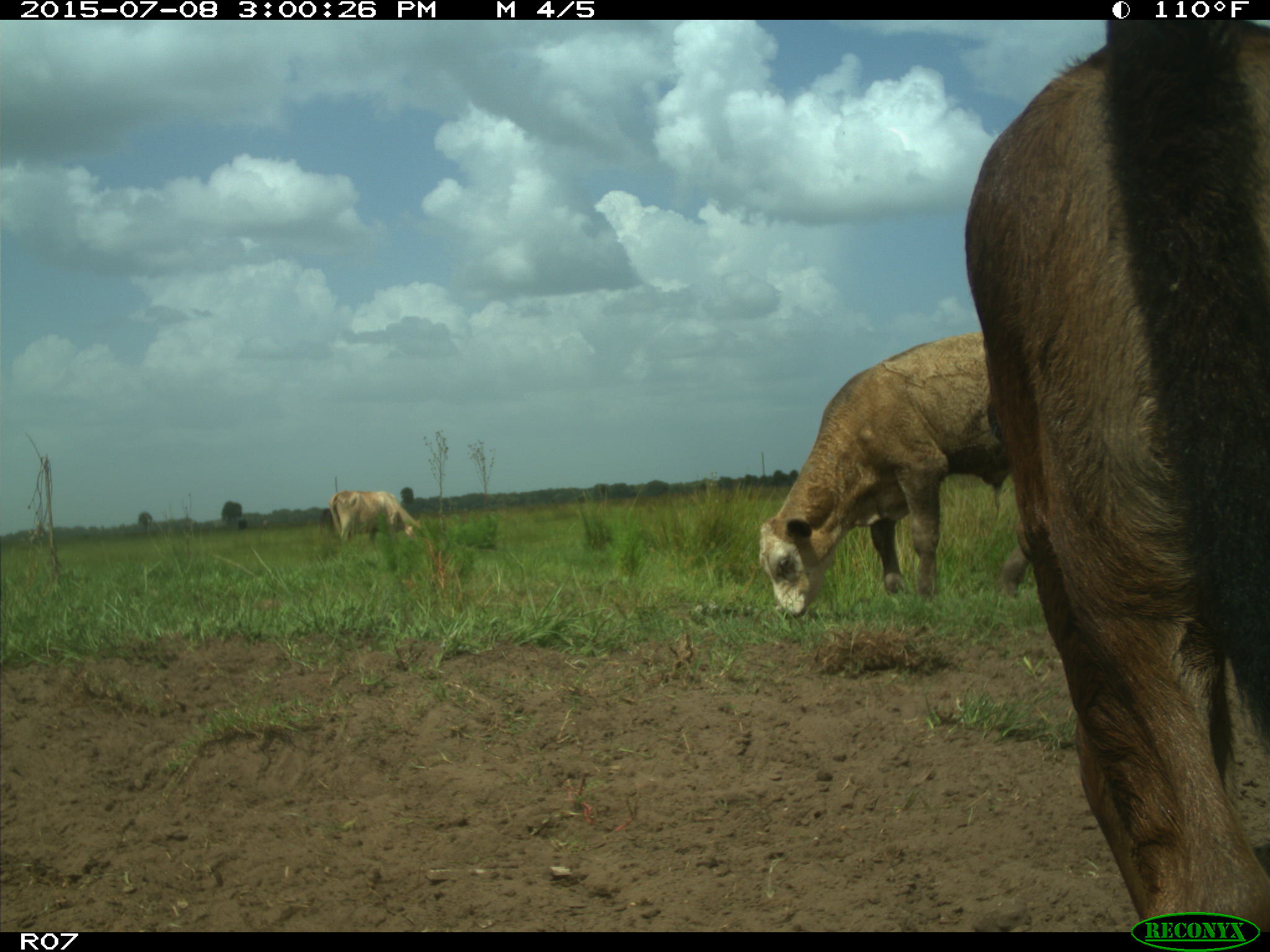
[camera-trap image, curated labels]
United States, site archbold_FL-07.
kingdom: Animalia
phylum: Chordata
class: Mammalia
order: Artiodactyla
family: Bovidae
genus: Bos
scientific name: Bos taurus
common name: domestic cow